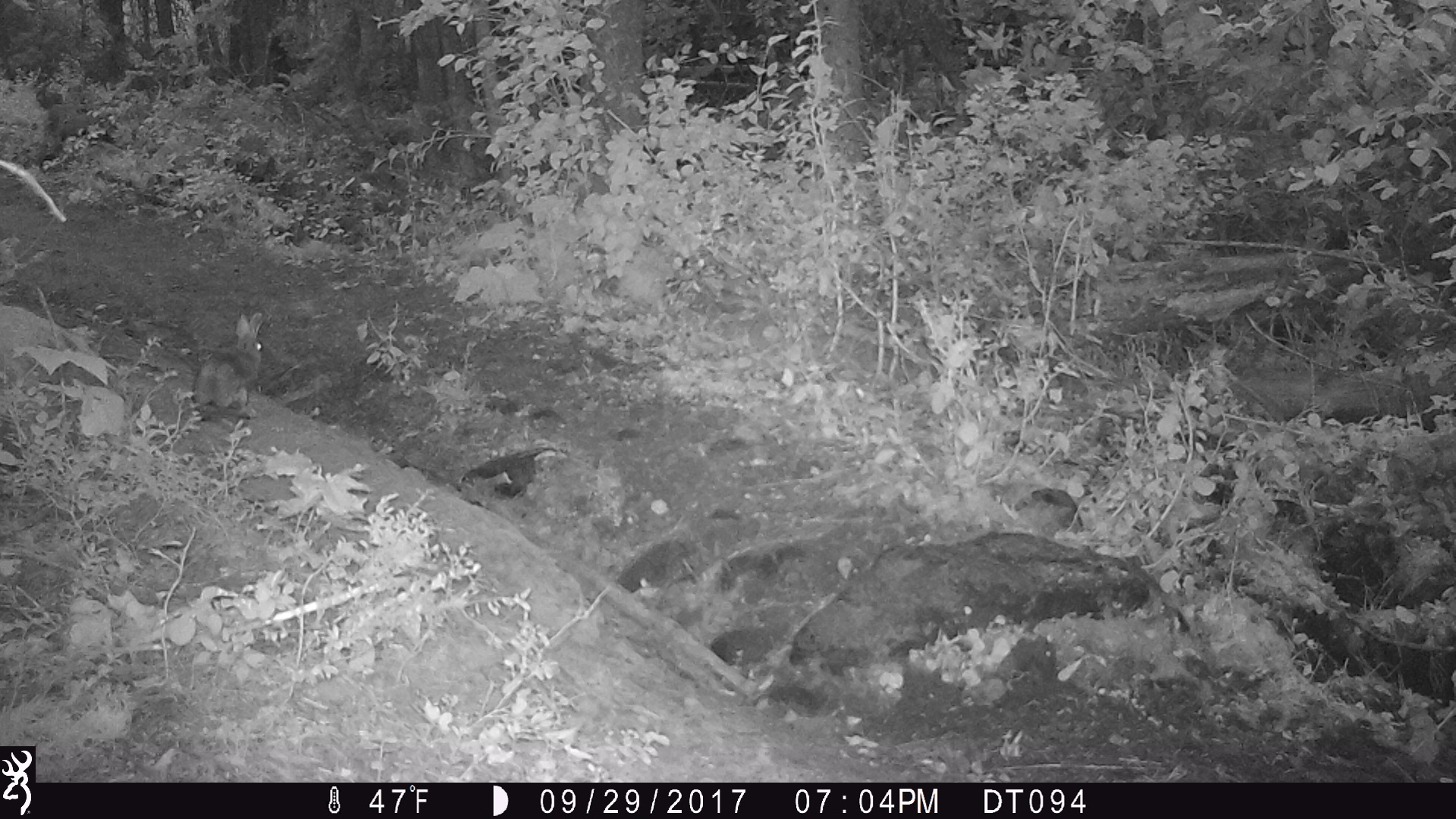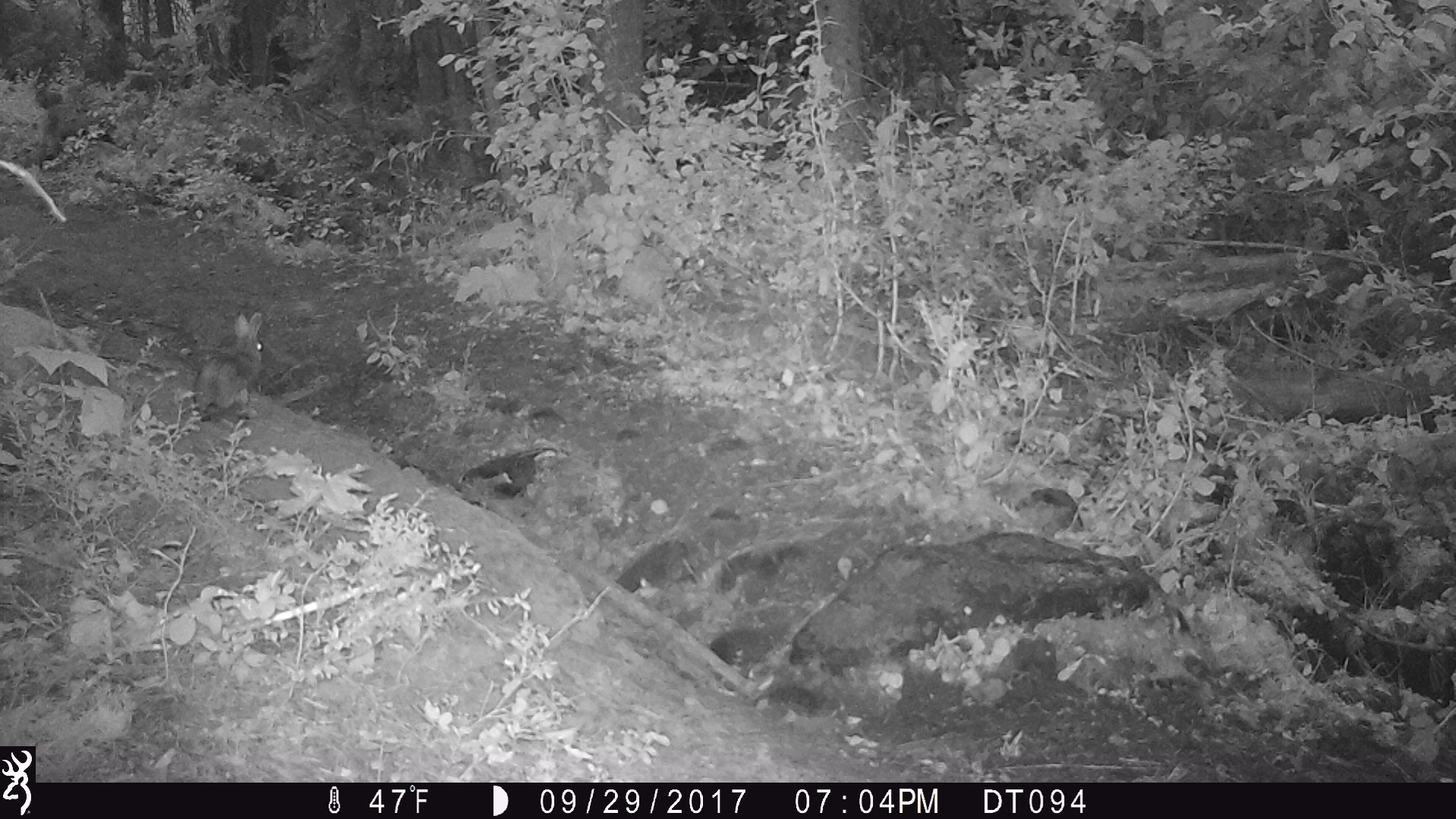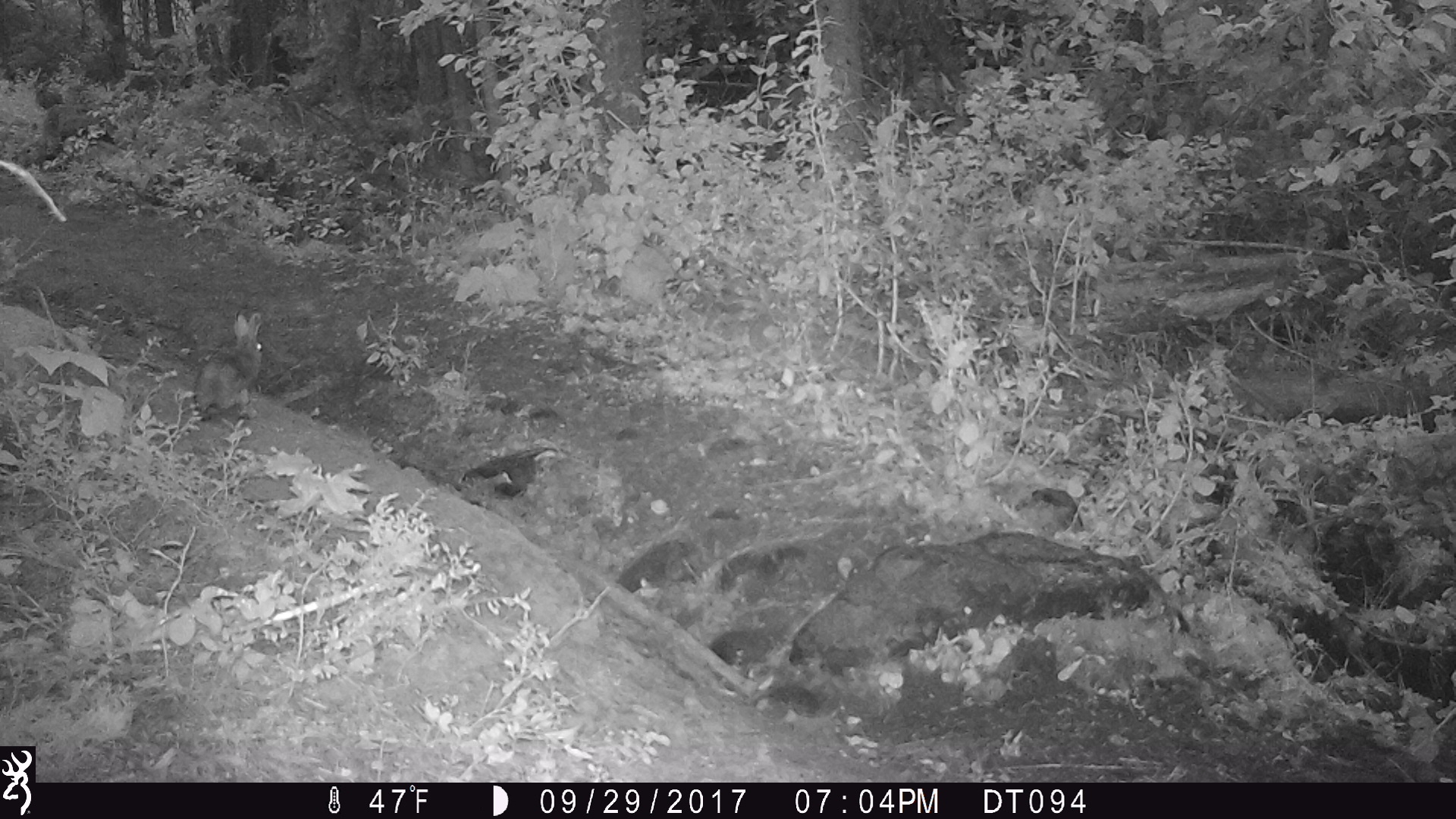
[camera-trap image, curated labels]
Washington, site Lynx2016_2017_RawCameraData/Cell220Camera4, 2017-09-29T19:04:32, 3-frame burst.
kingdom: Animalia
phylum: Chordata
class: Mammalia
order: Lagomorpha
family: Leporidae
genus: Lepus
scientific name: Lepus americanus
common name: snowshoe hare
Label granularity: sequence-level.